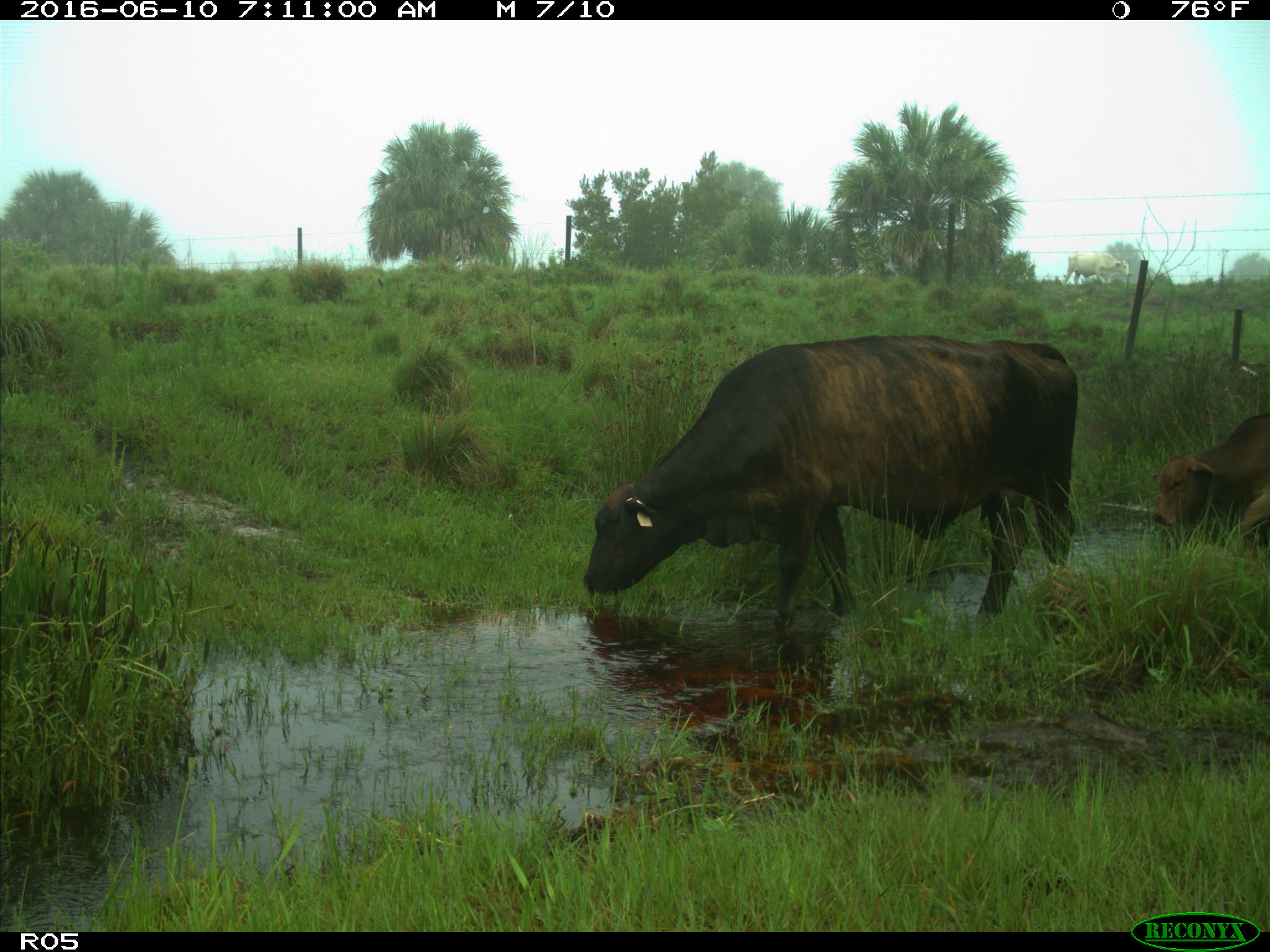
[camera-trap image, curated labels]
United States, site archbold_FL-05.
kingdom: Animalia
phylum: Chordata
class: Mammalia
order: Artiodactyla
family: Bovidae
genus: Bos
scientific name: Bos taurus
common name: domestic cow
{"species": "Bos taurus (domestic cow)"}